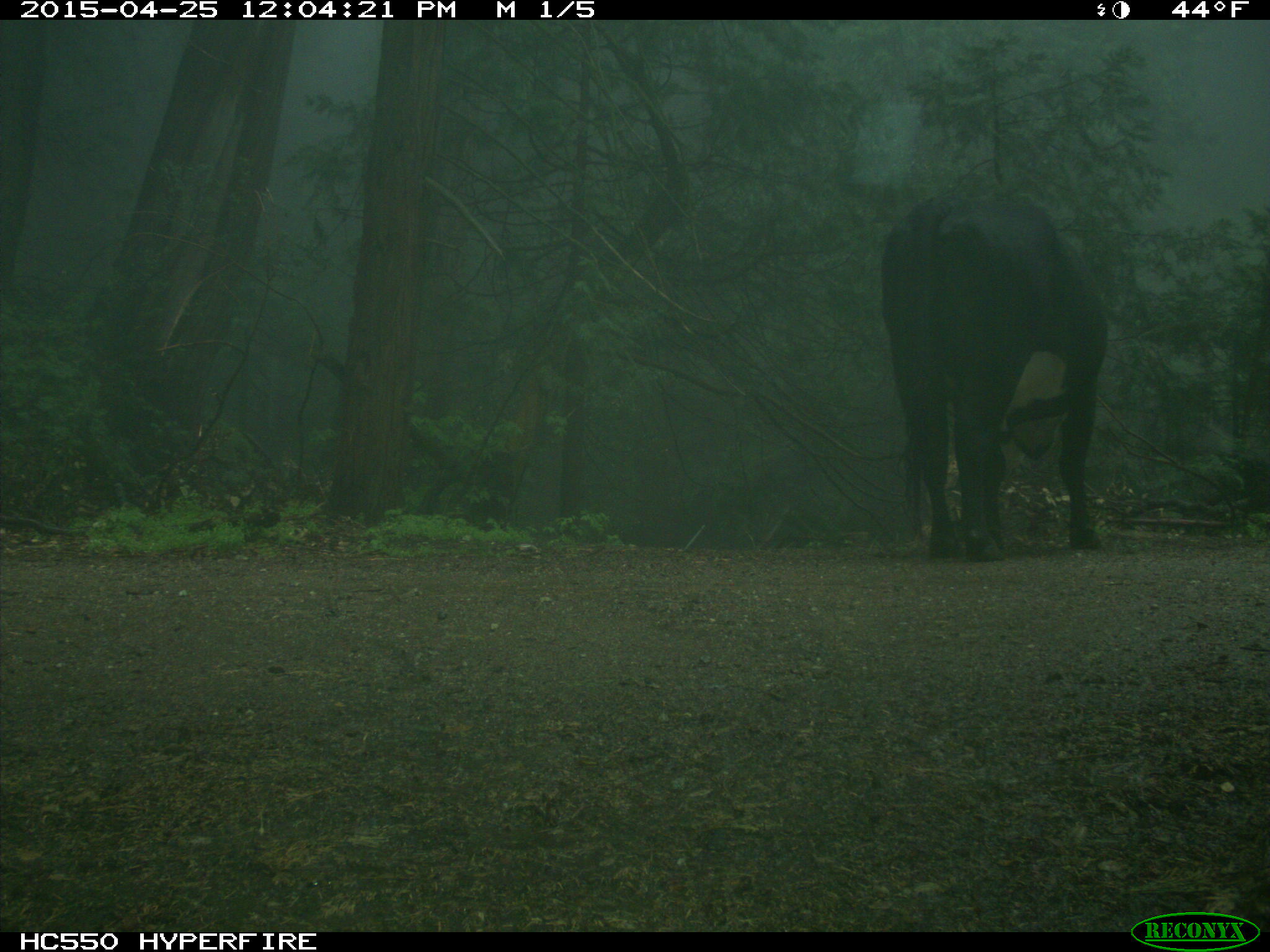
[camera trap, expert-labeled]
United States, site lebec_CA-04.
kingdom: Animalia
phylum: Chordata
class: Mammalia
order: Artiodactyla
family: Bovidae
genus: Bos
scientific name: Bos taurus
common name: domestic cow